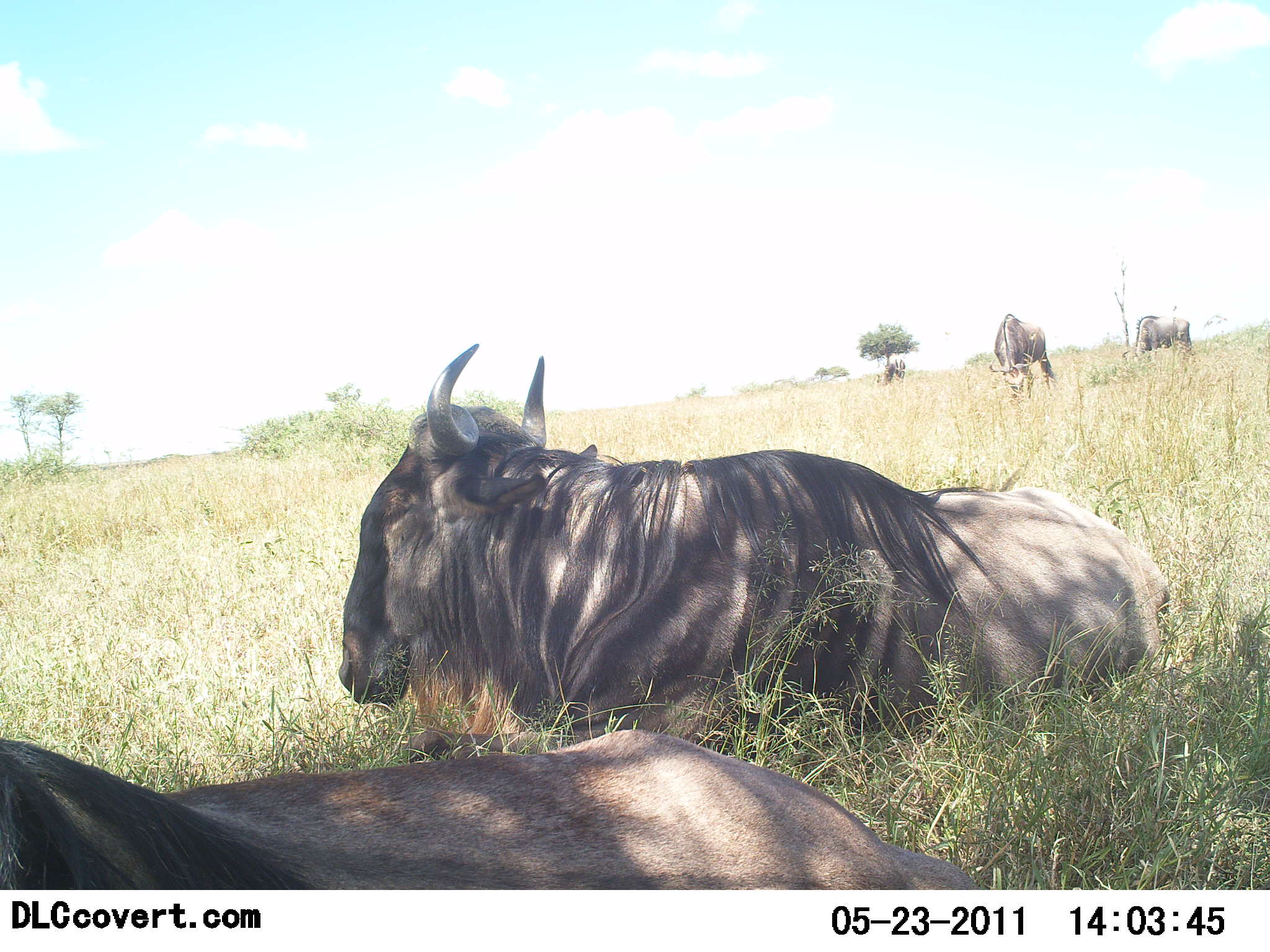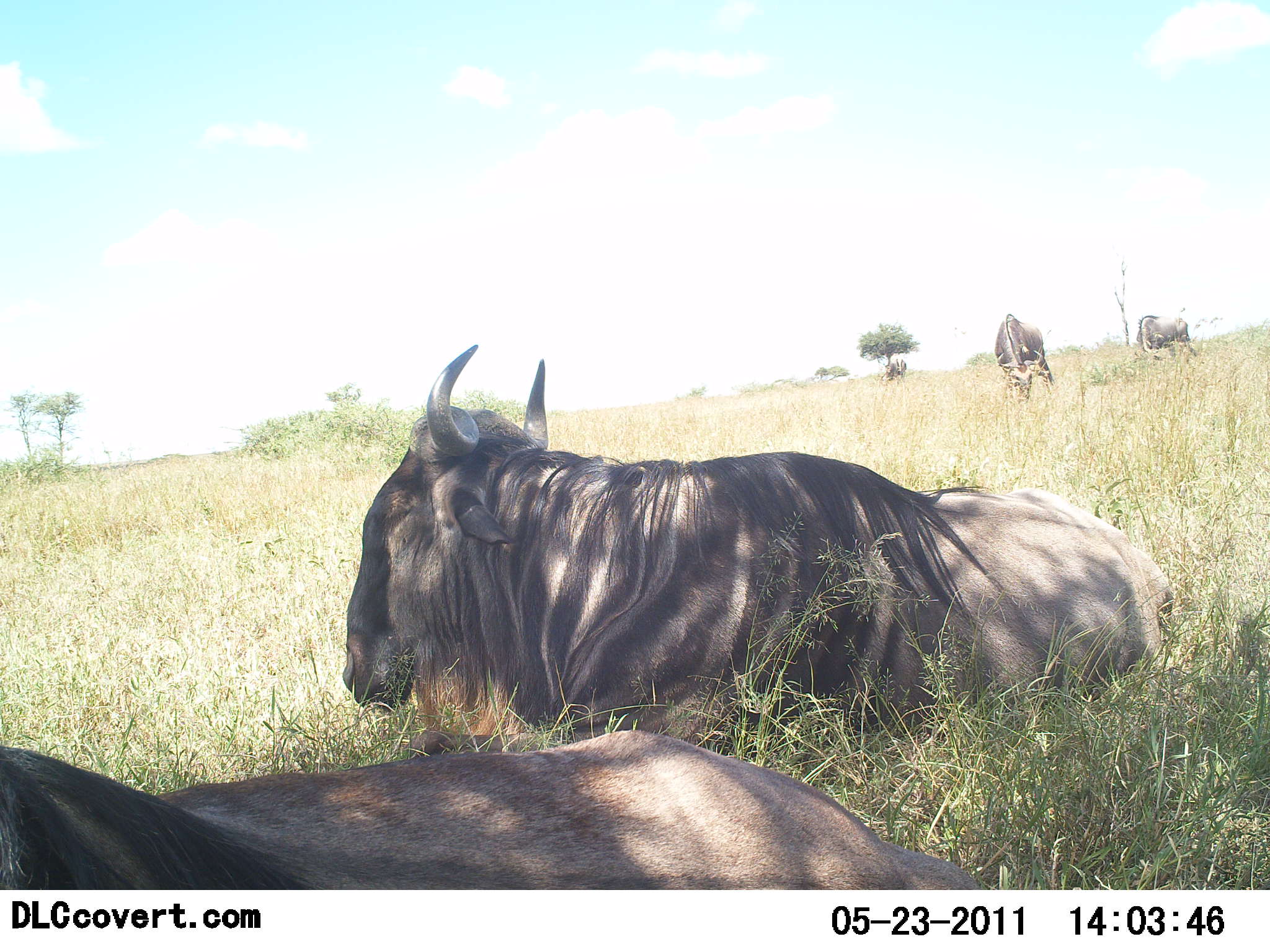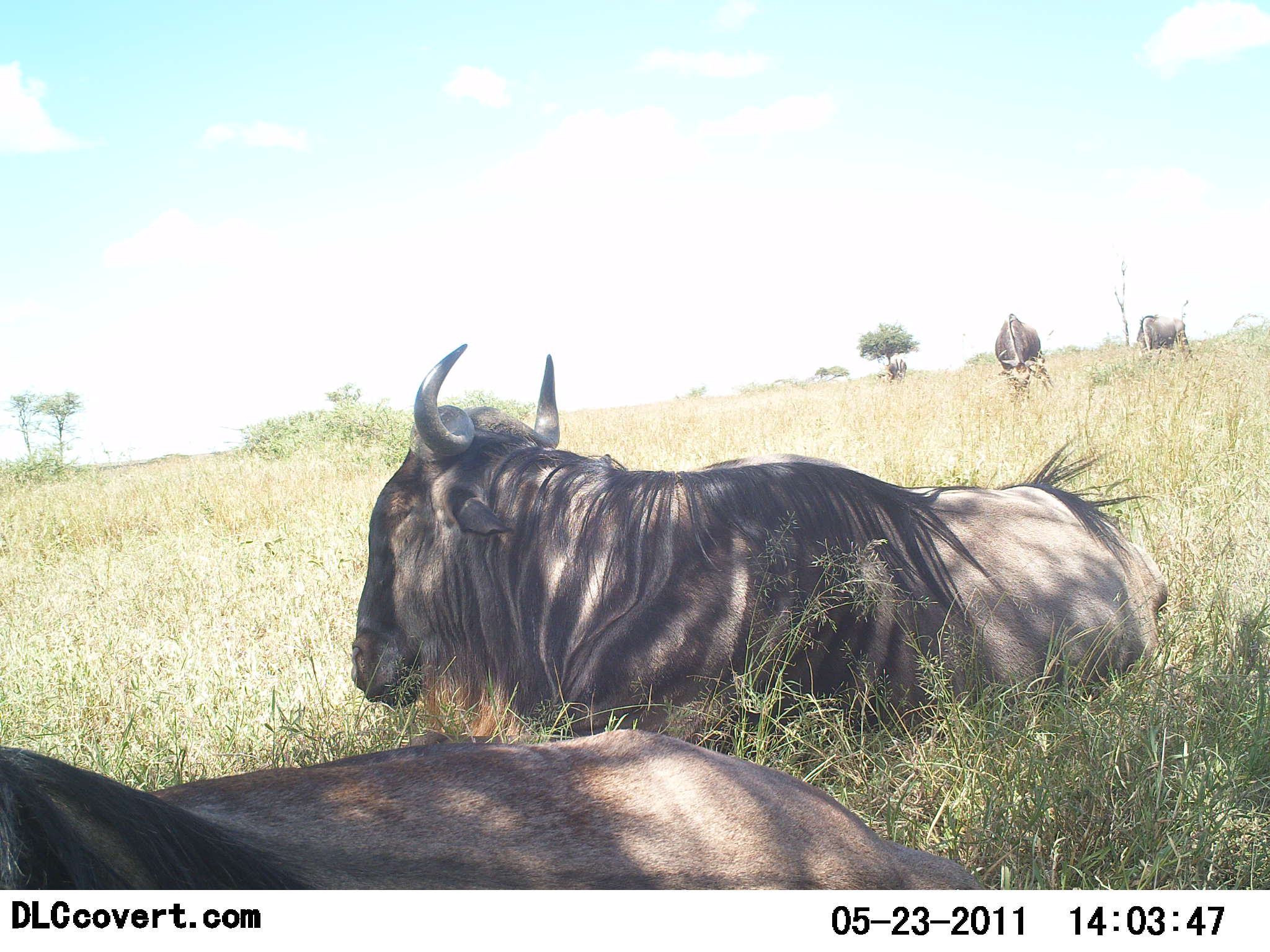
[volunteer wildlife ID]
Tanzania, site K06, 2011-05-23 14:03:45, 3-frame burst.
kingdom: Animalia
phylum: Chordata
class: Mammalia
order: Artiodactyla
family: Bovidae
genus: Connochaetes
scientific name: Connochaetes taurinus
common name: blue wildebeest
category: wildebeest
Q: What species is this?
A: Wildebeest (blue wildebeest) (Connochaetes taurinus).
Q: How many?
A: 4.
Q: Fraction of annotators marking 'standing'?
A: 42%.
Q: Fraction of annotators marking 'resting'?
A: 100%.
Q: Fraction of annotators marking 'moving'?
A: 0%.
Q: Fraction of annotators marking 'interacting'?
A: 0%.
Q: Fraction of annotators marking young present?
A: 0%.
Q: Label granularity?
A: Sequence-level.